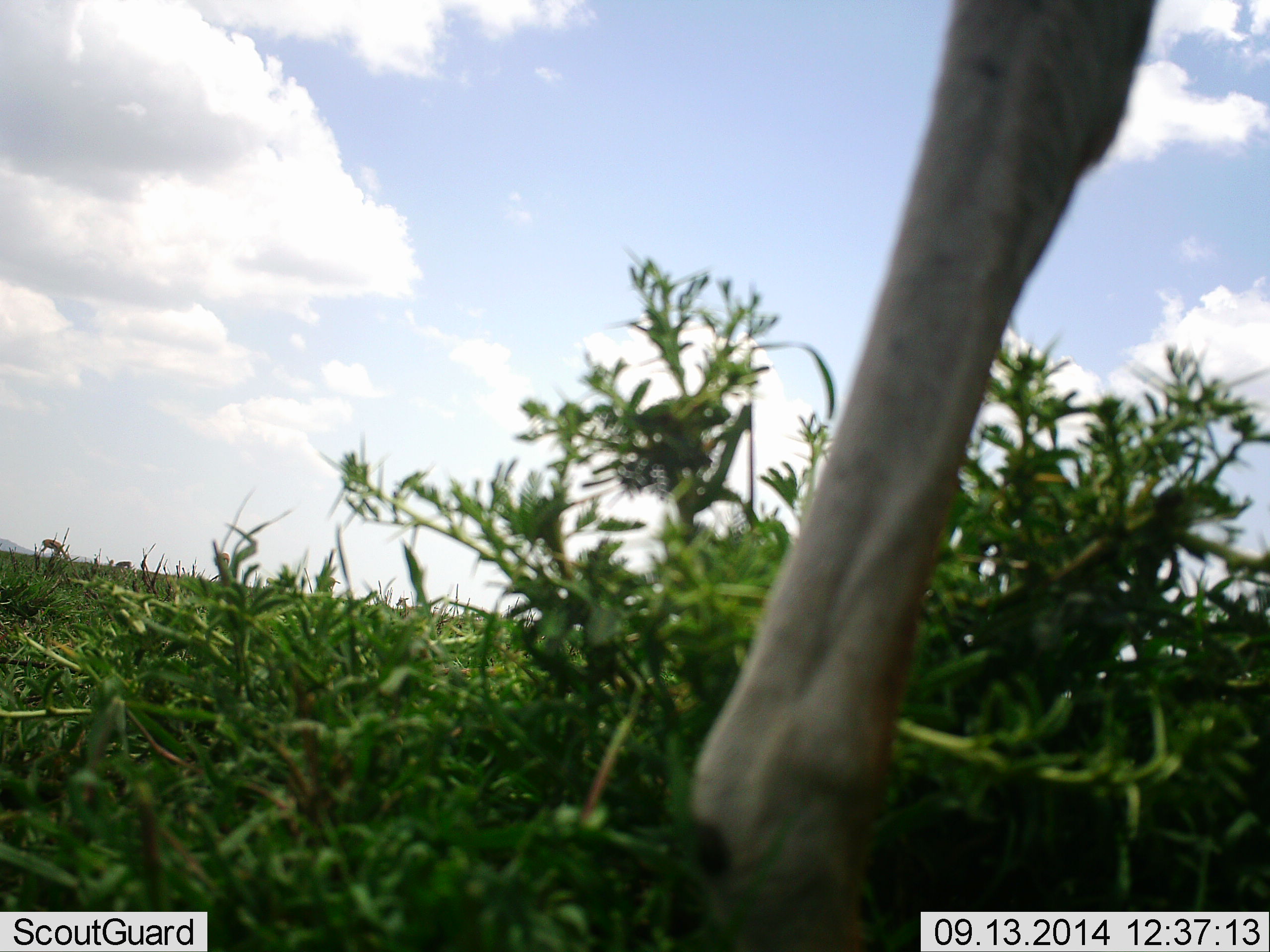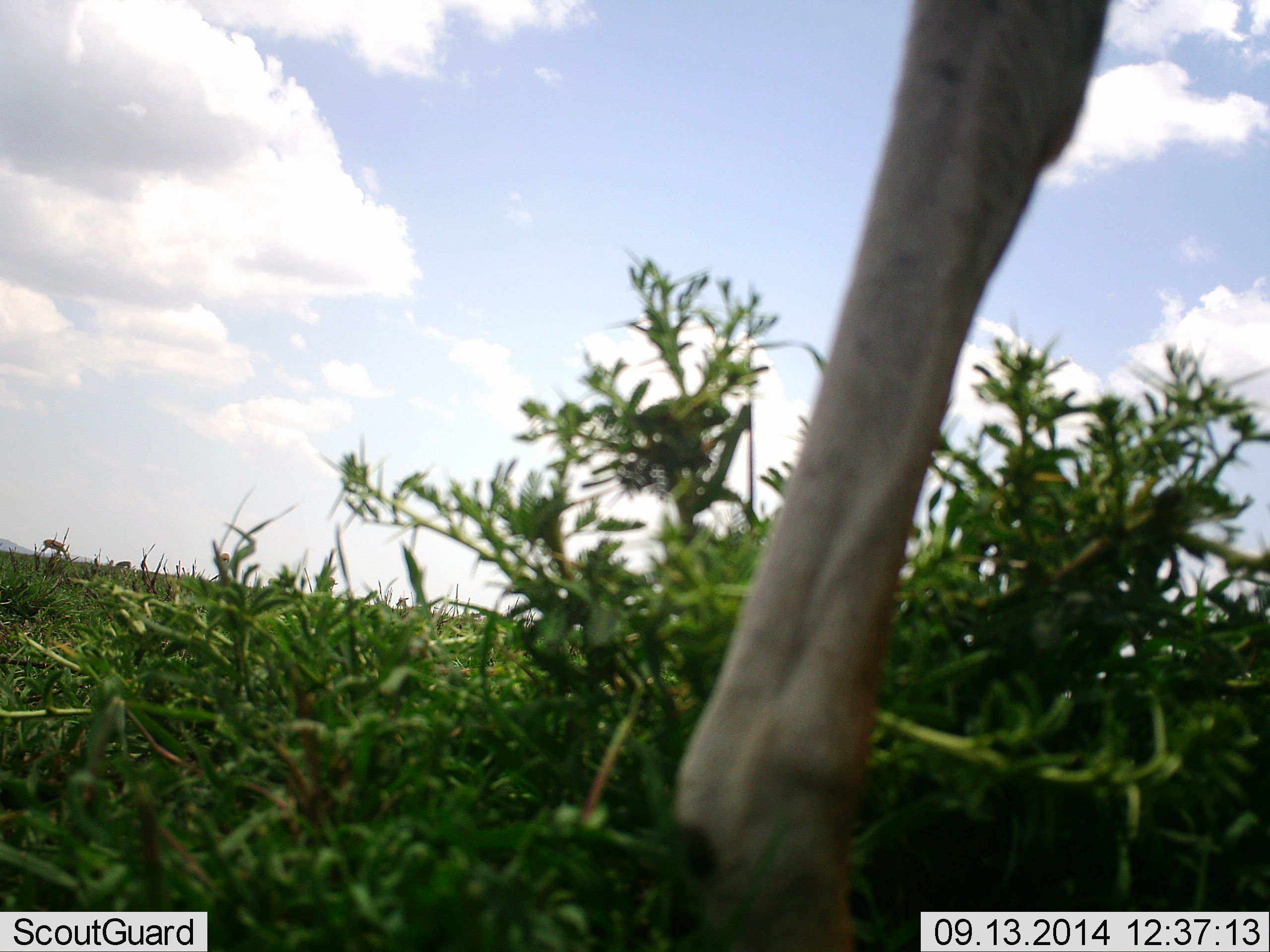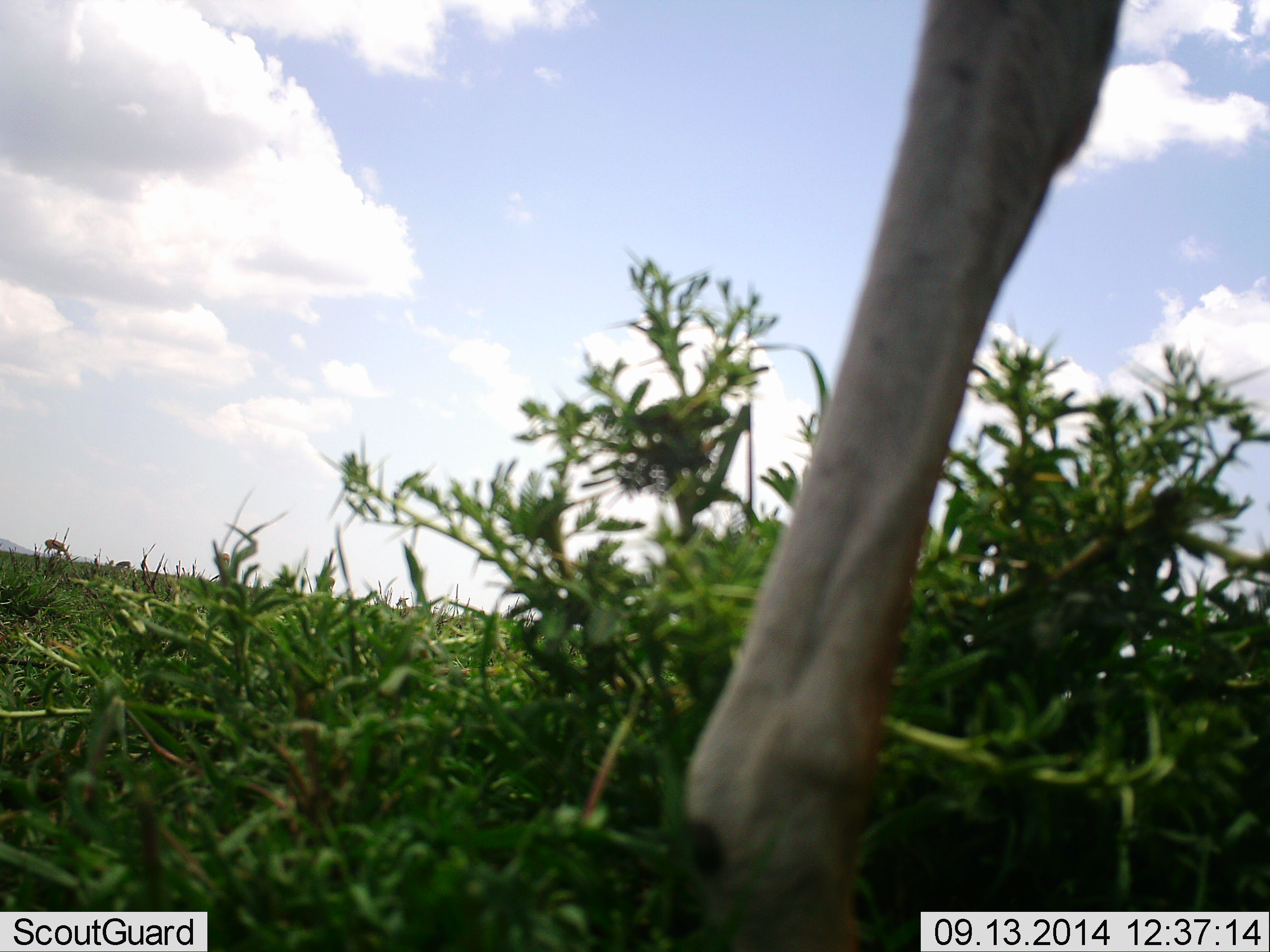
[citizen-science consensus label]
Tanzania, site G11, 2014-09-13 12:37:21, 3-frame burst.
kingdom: Animalia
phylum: Chordata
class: Mammalia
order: Artiodactyla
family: Giraffidae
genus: Giraffa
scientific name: Giraffa camelopardalis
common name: giraffe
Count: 1.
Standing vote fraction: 100%.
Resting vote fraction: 10%.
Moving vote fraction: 0%.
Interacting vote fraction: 10%.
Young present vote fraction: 0%.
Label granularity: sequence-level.